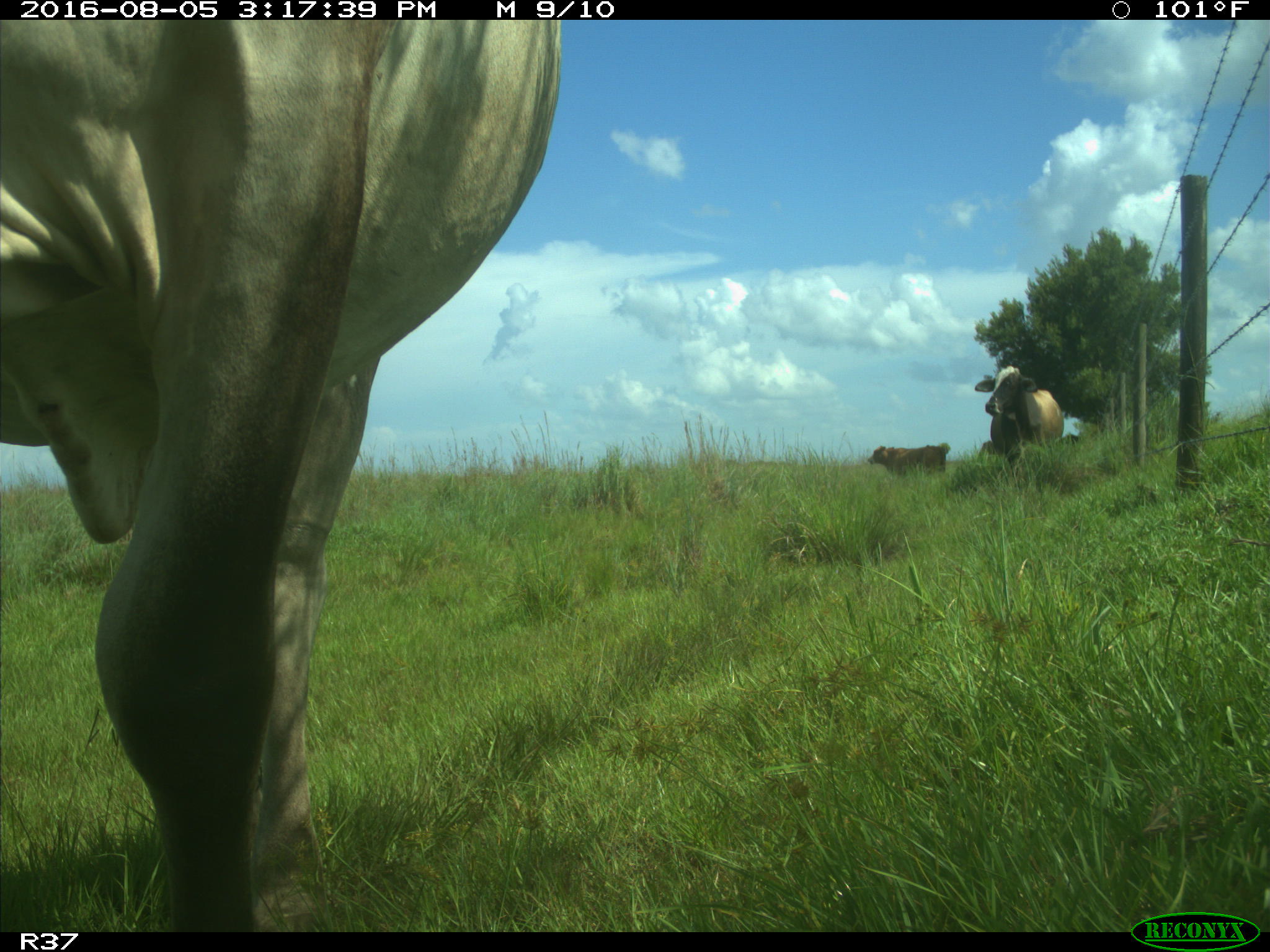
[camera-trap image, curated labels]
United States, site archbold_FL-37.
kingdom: Animalia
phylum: Chordata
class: Mammalia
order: Artiodactyla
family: Bovidae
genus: Bos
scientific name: Bos taurus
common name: domestic cow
Bos taurus (domestic cow).